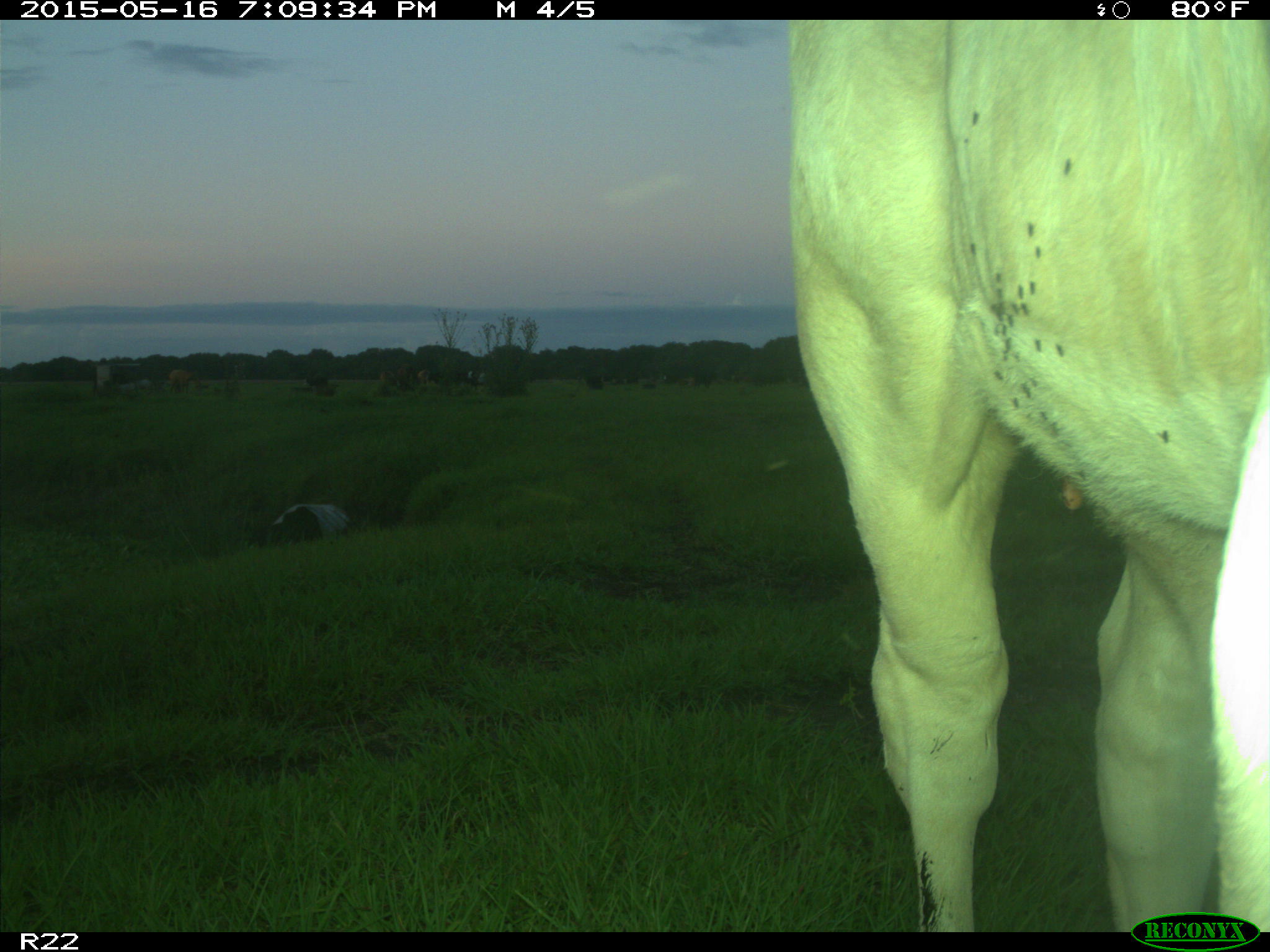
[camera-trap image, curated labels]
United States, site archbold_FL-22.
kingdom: Animalia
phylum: Chordata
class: Mammalia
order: Artiodactyla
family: Bovidae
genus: Bos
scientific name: Bos taurus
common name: domestic cow